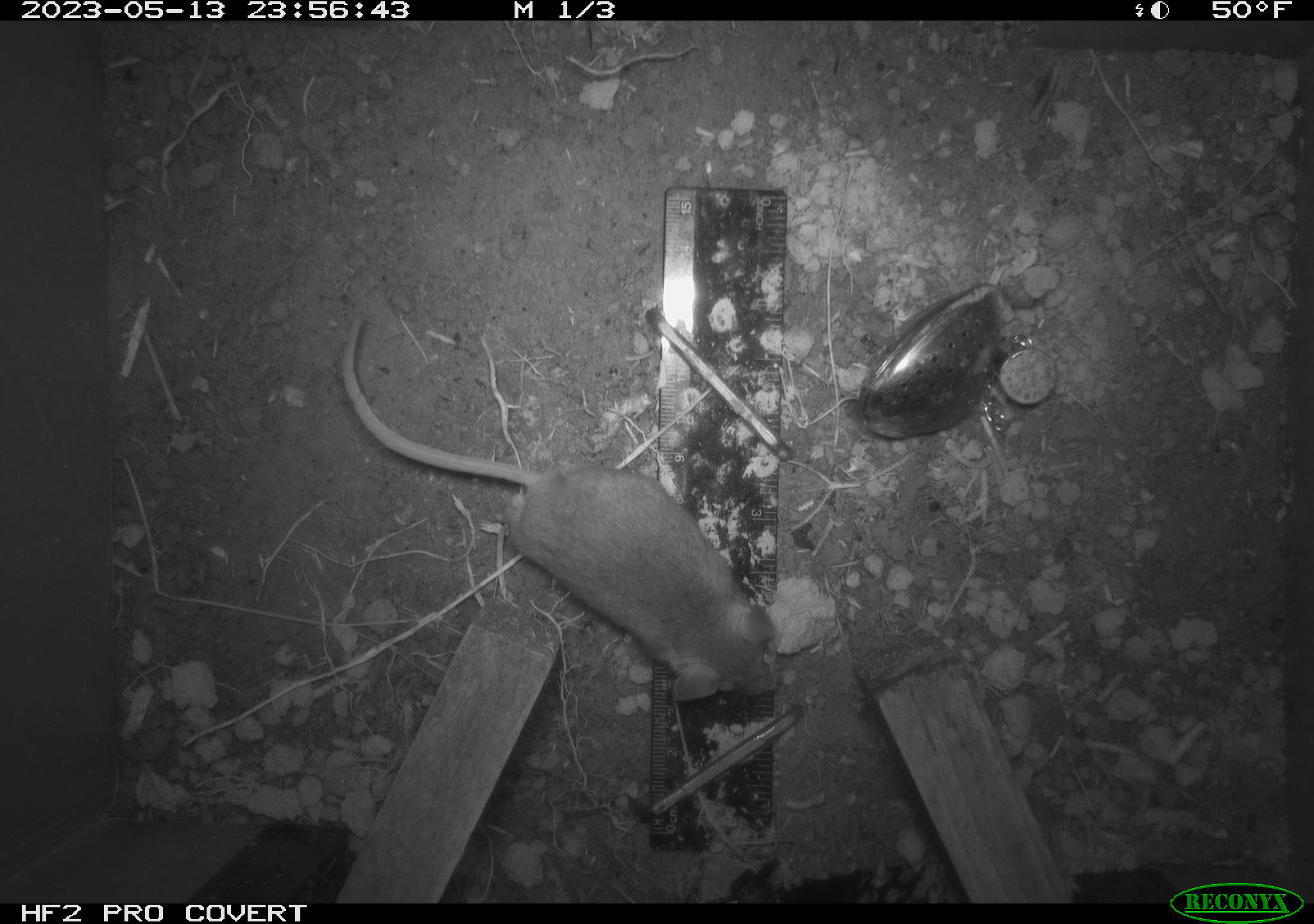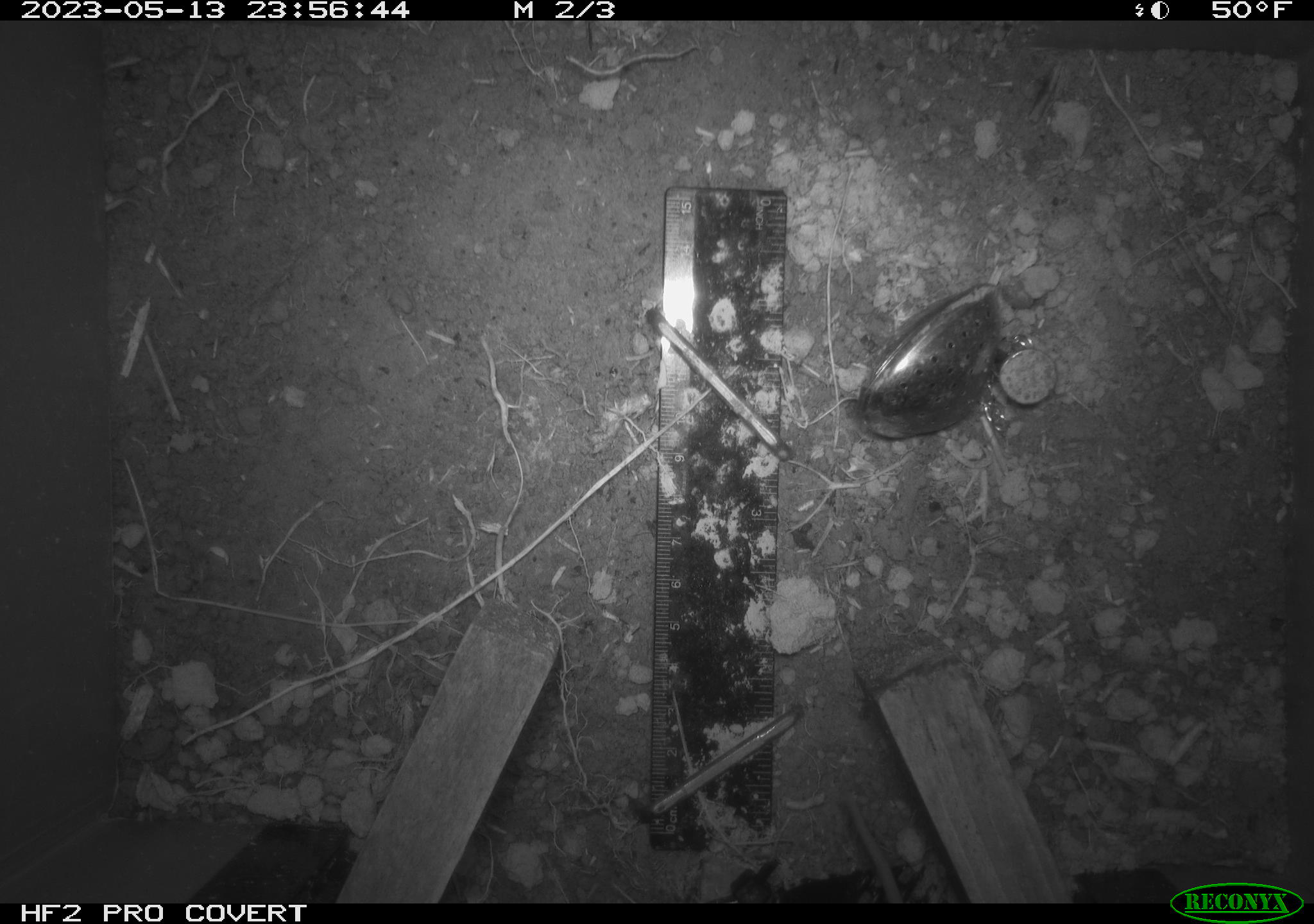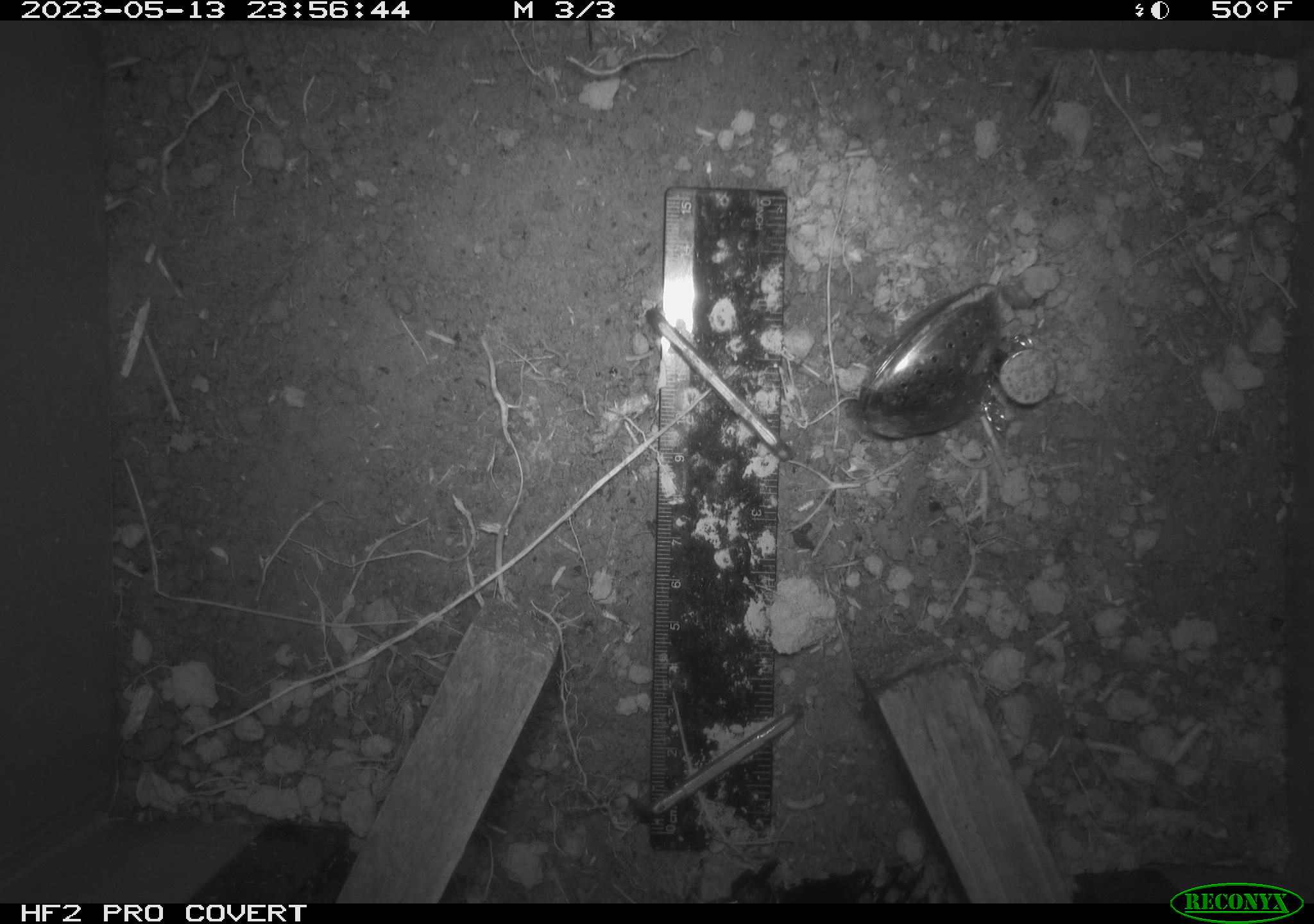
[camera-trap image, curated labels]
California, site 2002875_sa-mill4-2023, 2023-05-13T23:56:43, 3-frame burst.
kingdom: Animalia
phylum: Chordata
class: Mammalia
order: Rodentia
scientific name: Rodentia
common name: mouse species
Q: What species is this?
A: Mouse species (Rodentia).